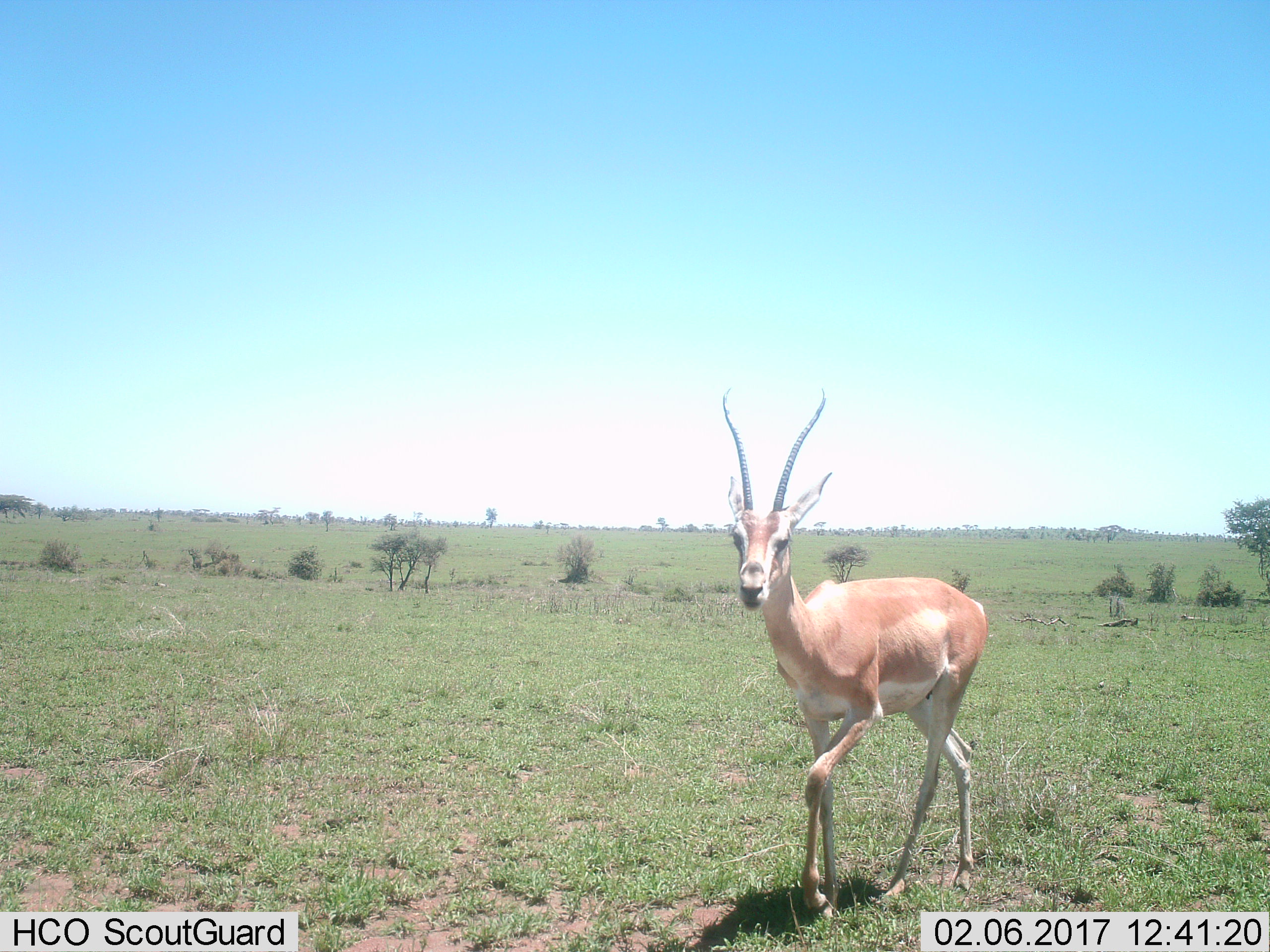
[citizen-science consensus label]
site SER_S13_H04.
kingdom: Animalia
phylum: Chordata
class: Mammalia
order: Artiodactyla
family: Bovidae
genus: Nanger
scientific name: Nanger granti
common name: grant's gazelle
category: gazellegrants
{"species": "gazellegrants (grant's gazelle) (Nanger granti)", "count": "1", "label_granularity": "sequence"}